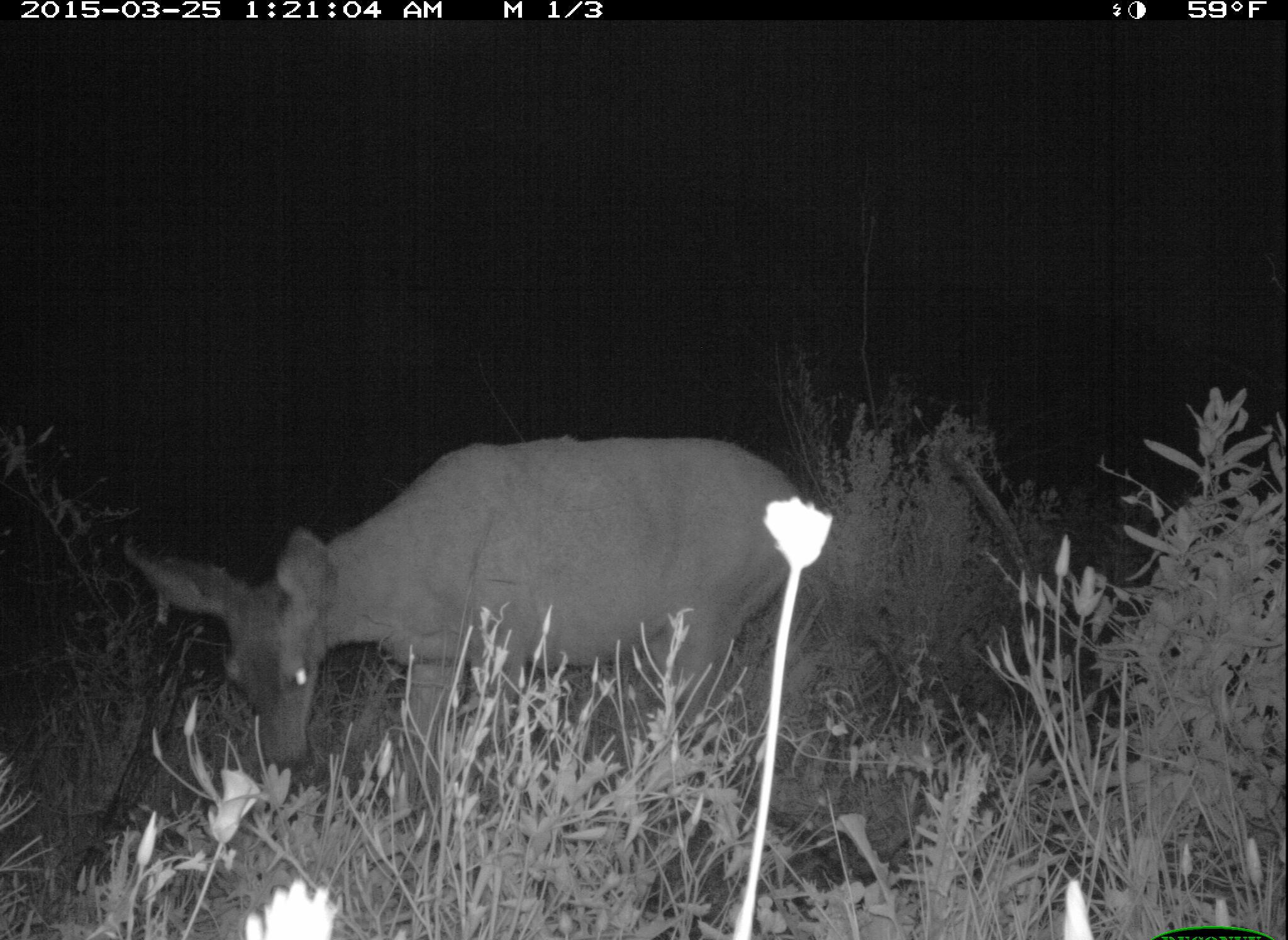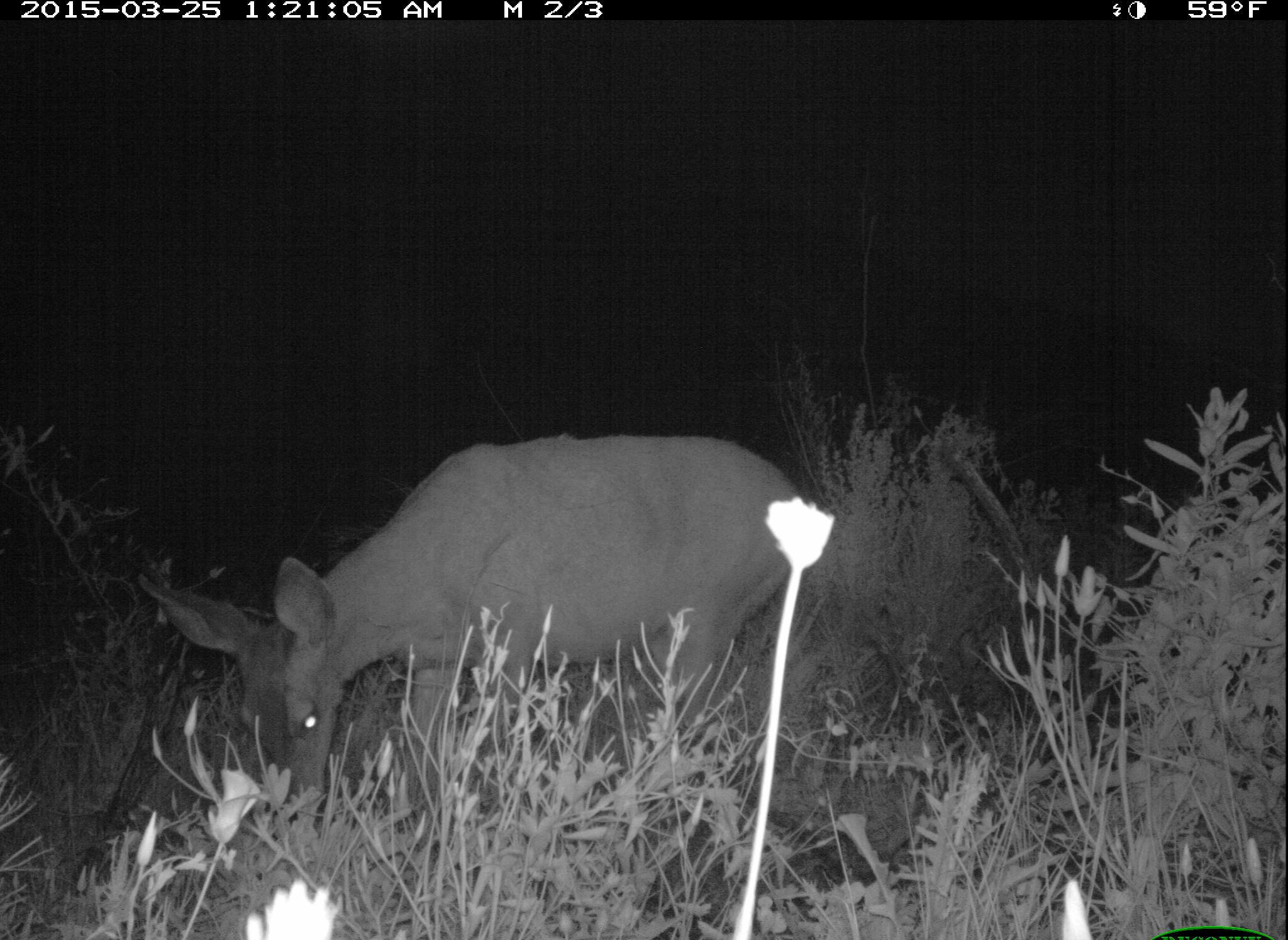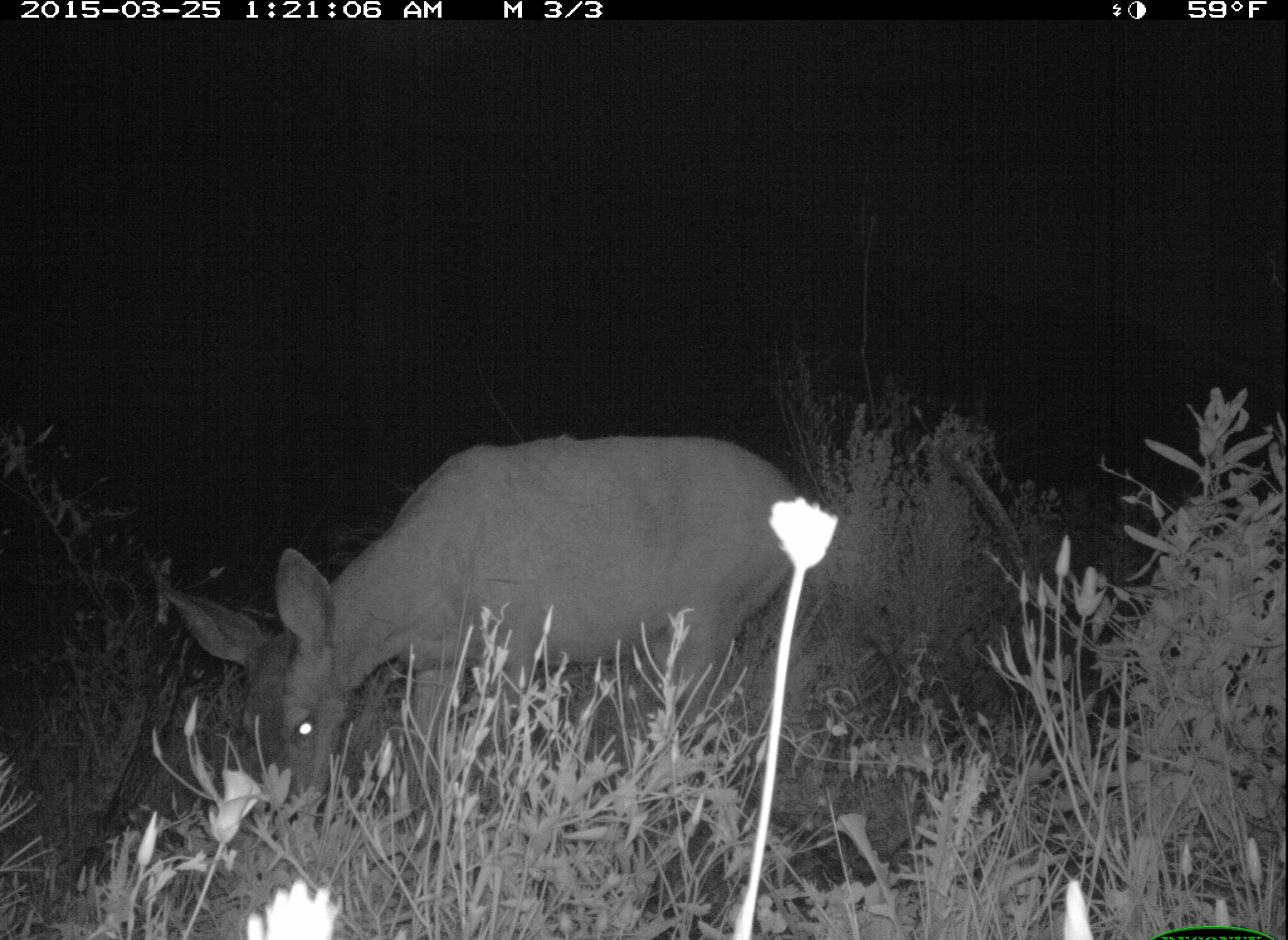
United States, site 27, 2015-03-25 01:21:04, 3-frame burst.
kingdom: Animalia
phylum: Chordata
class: Mammalia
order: Artiodactyla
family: Cervidae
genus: Odocoileus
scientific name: Odocoileus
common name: deer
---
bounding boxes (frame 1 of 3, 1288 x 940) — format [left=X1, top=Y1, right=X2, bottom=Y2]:
deer: [left=121, top=437, right=814, bottom=843]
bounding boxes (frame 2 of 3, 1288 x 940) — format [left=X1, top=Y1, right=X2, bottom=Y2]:
deer: [left=141, top=433, right=811, bottom=859]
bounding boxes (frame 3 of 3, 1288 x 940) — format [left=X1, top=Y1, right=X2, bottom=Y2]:
deer: [left=160, top=437, right=811, bottom=878]